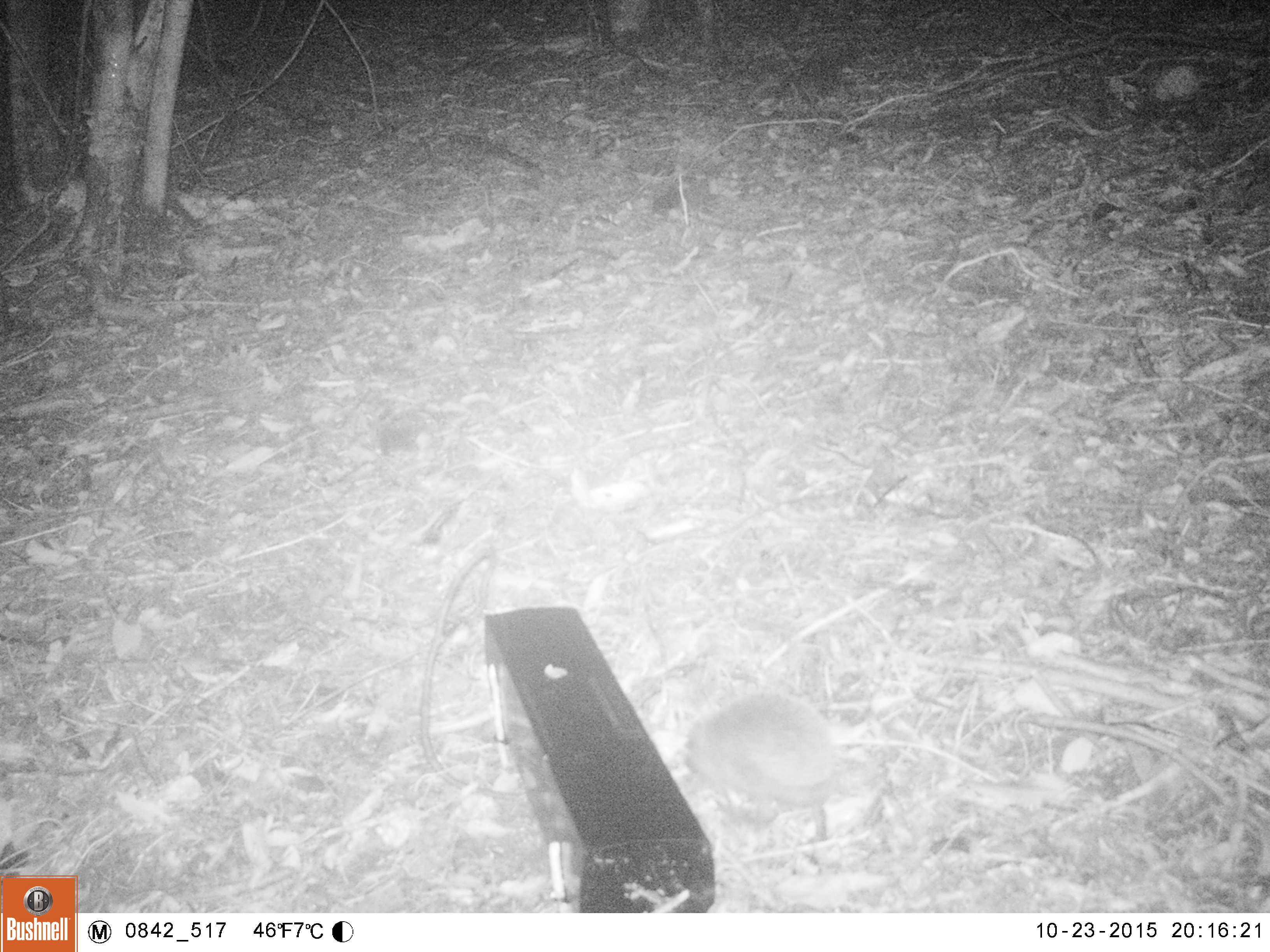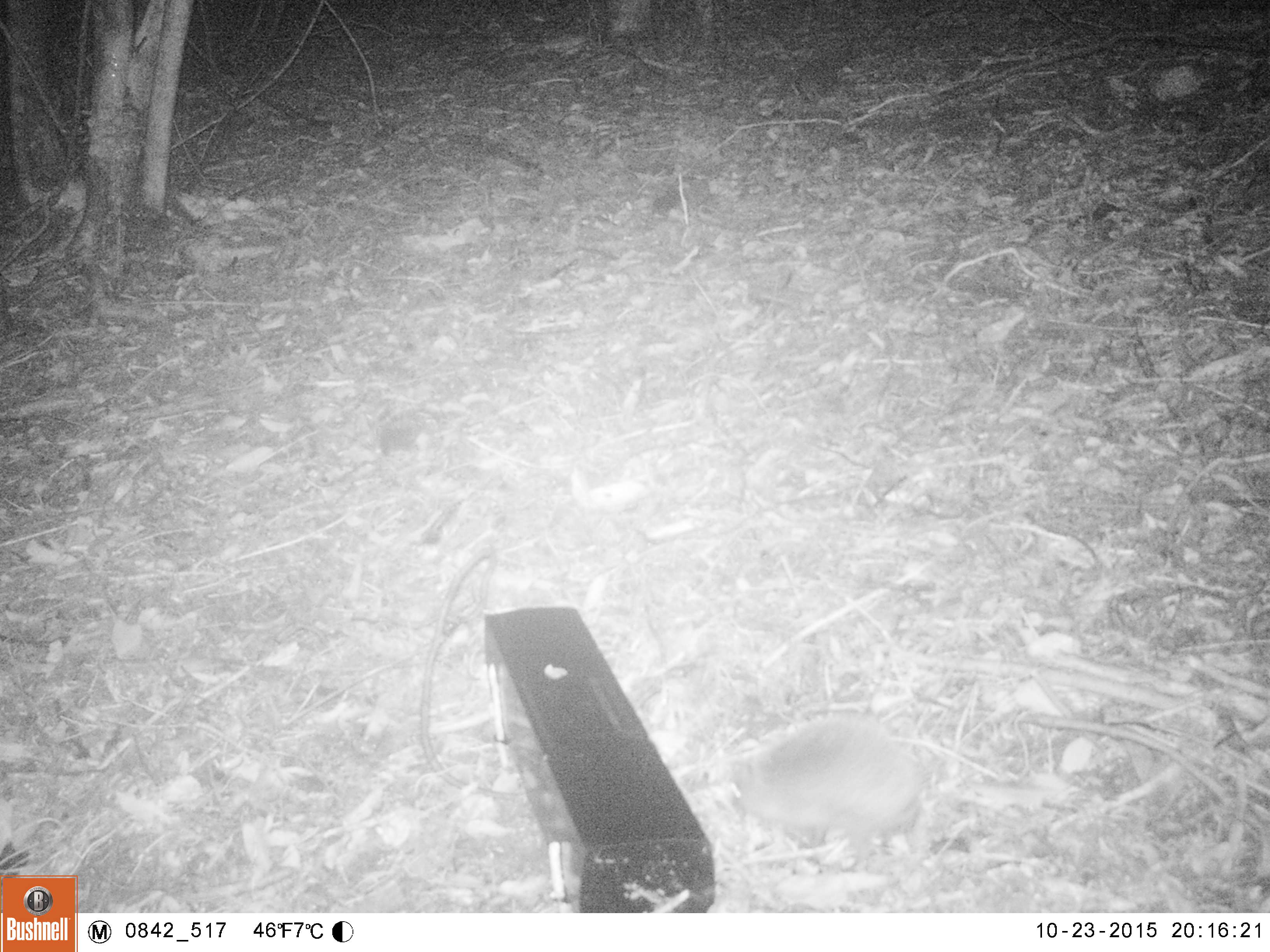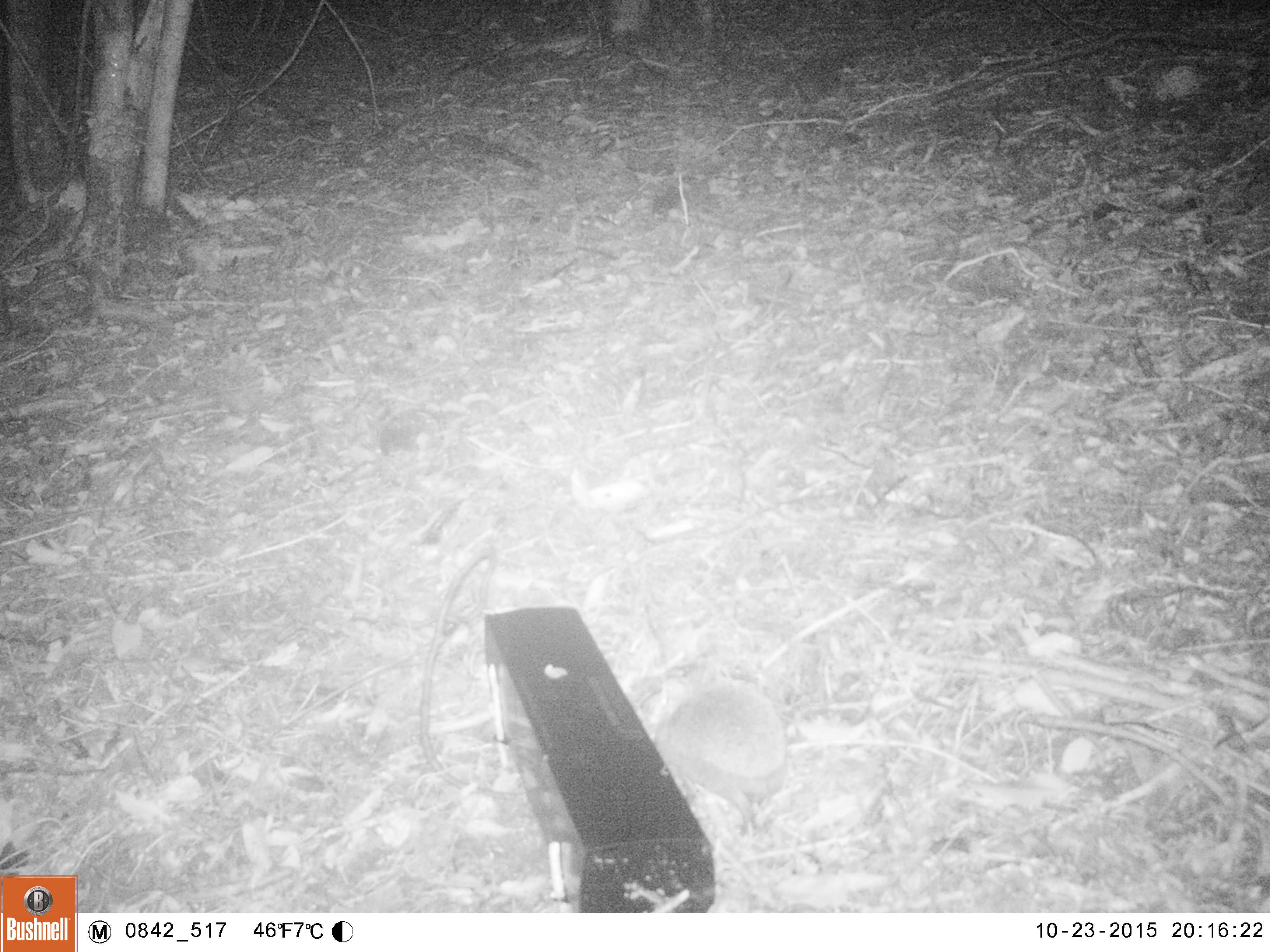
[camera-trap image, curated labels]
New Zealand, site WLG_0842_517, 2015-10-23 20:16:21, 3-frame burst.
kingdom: Animalia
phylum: Chordata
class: Mammalia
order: Eulipotyphla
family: Erinaceidae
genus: Erinaceus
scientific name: Erinaceus europaeus europaeus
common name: european hedgehog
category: hedgehog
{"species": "hedgehog (european hedgehog) (Erinaceus europaeus europaeus)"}